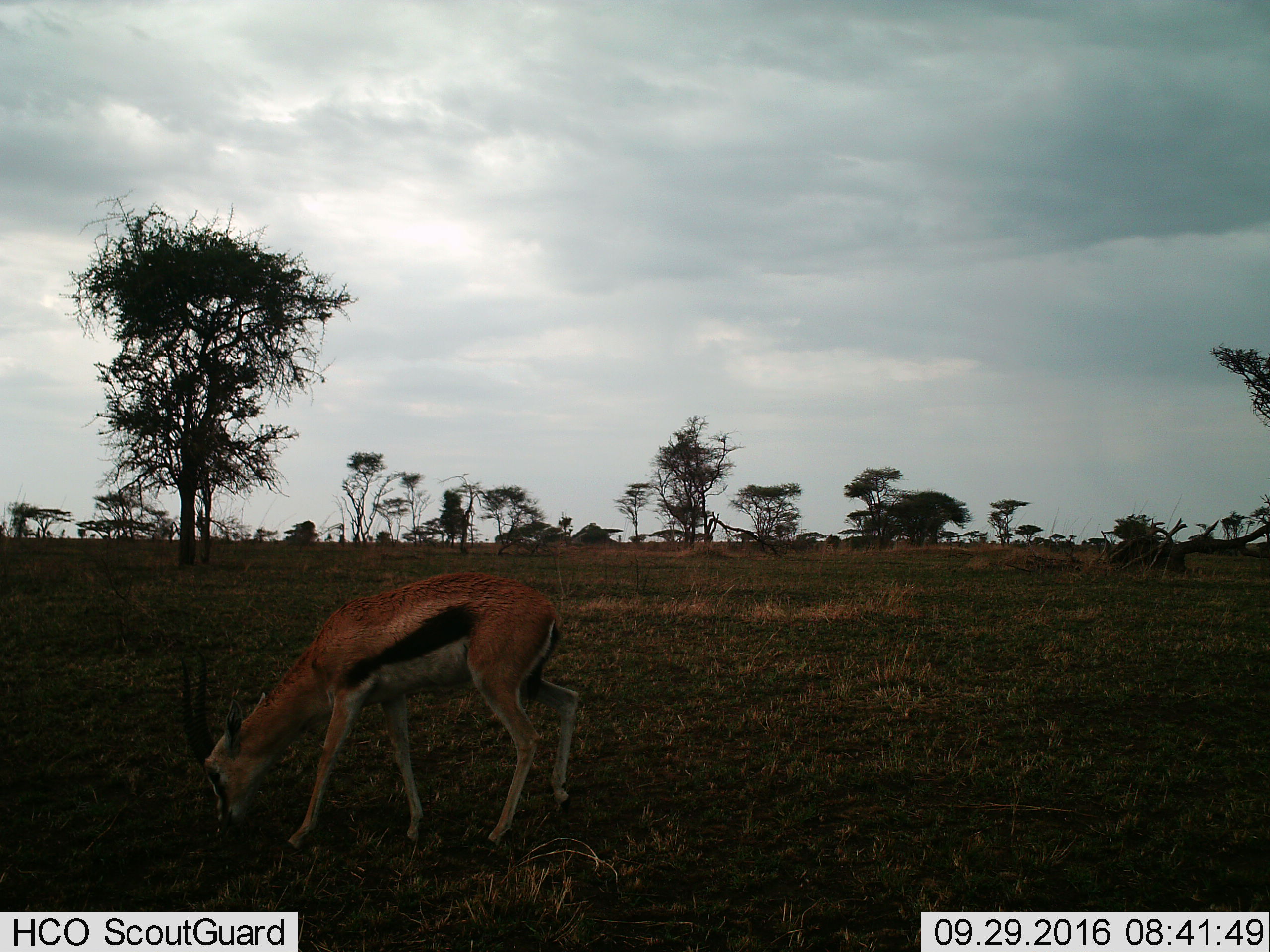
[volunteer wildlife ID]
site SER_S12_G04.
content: unidentified animal